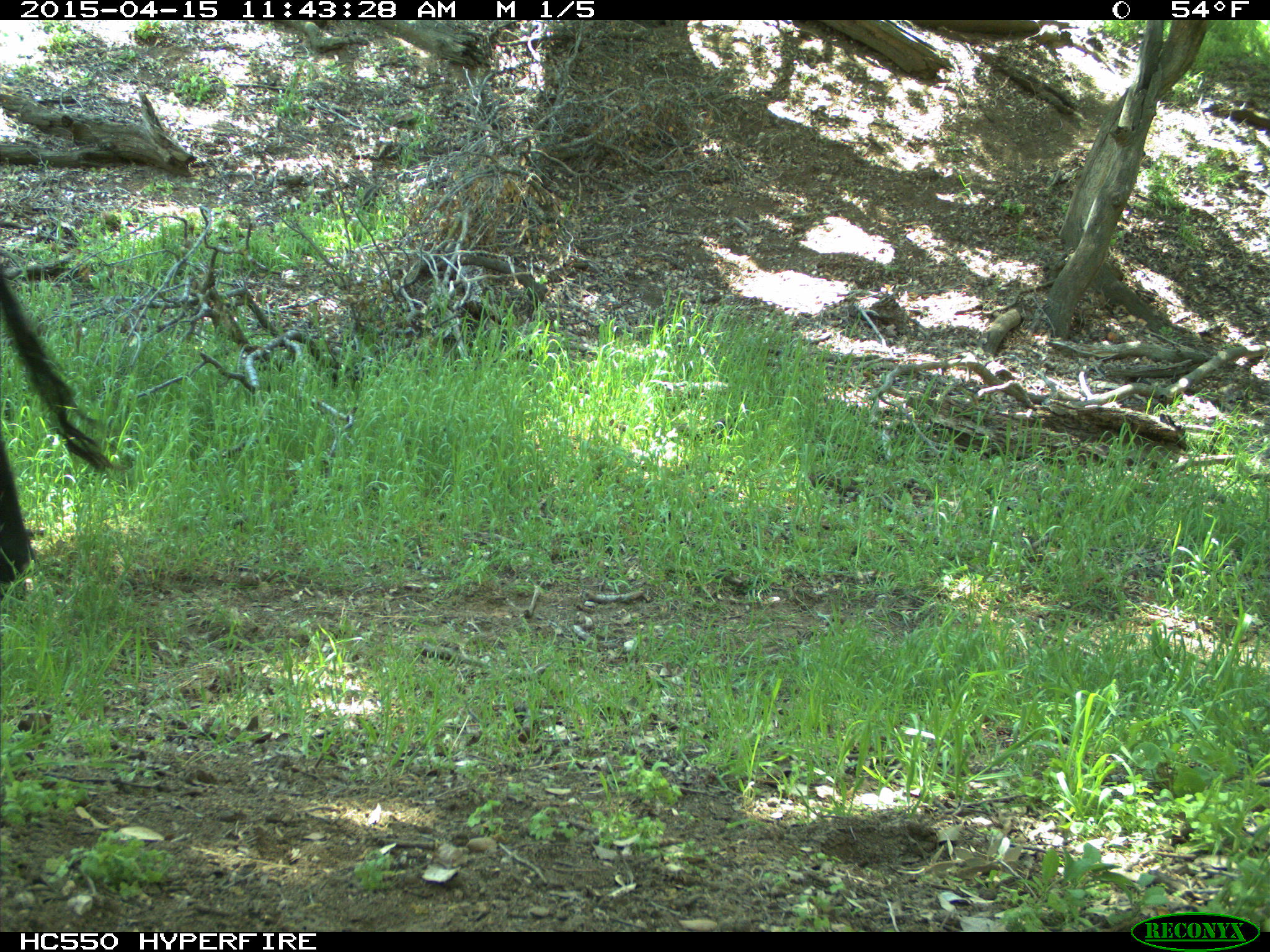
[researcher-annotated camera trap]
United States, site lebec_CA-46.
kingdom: Animalia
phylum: Chordata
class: Mammalia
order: Artiodactyla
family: Bovidae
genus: Bos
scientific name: Bos taurus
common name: domestic cow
Bos taurus (domestic cow).